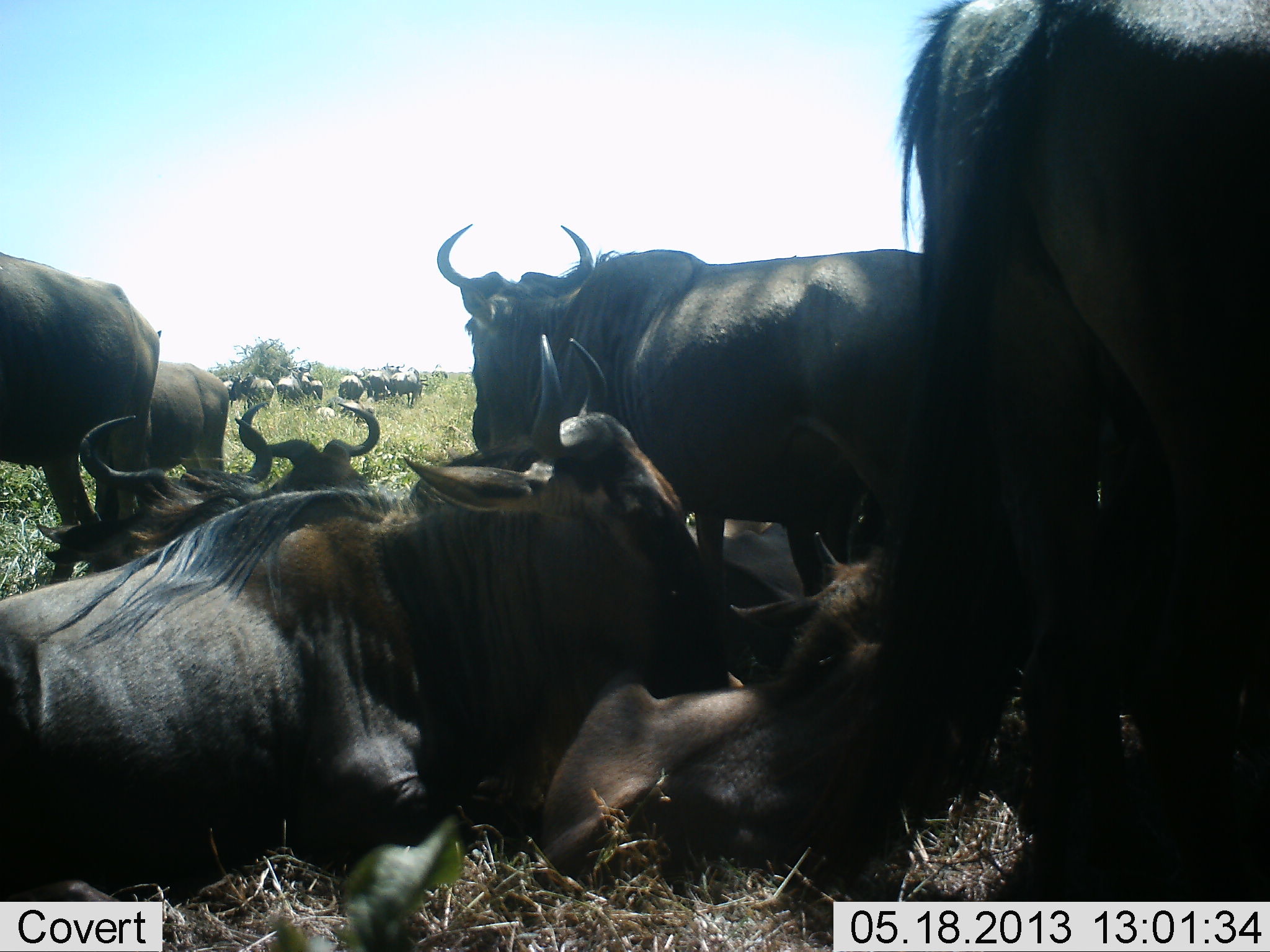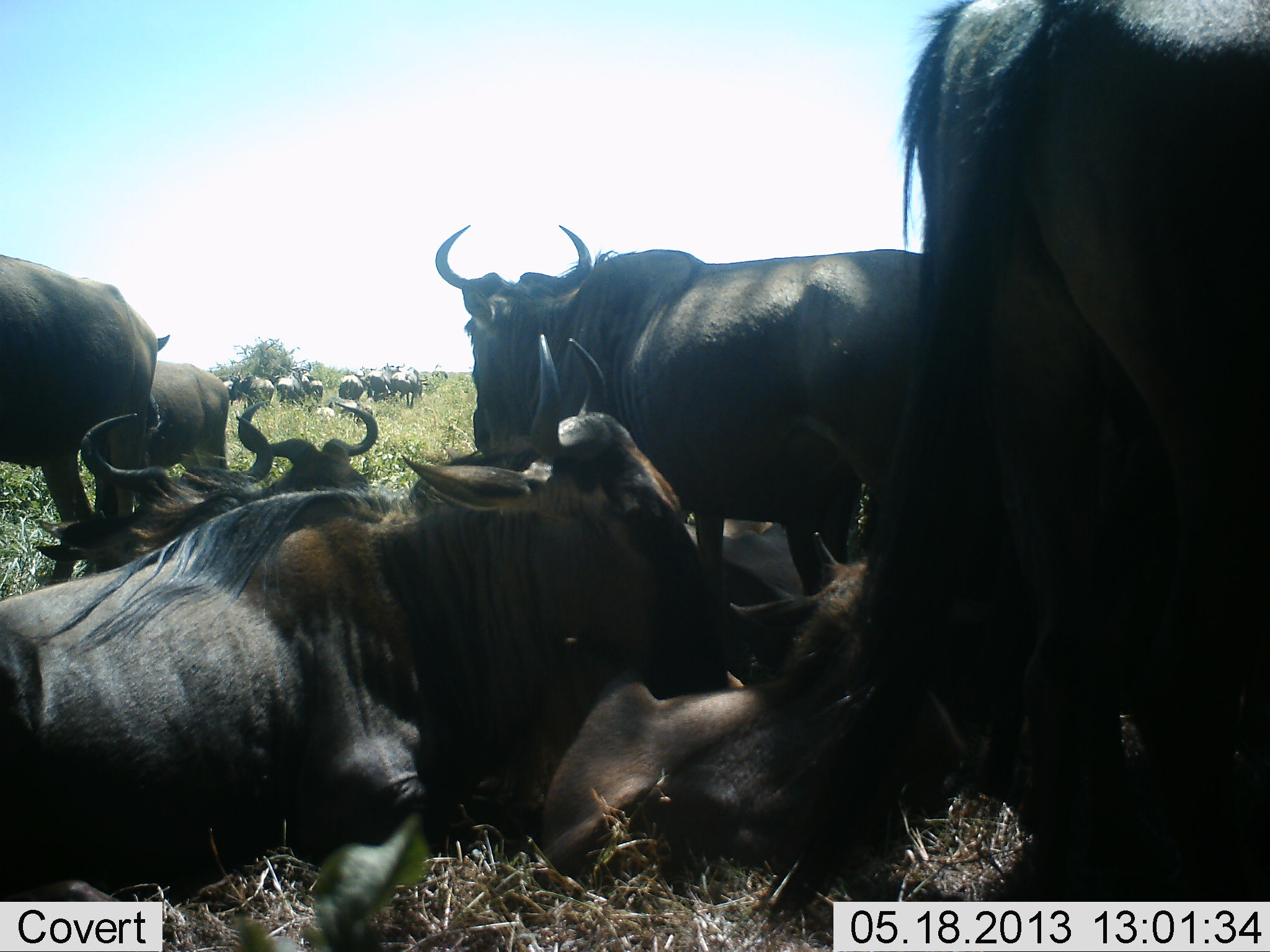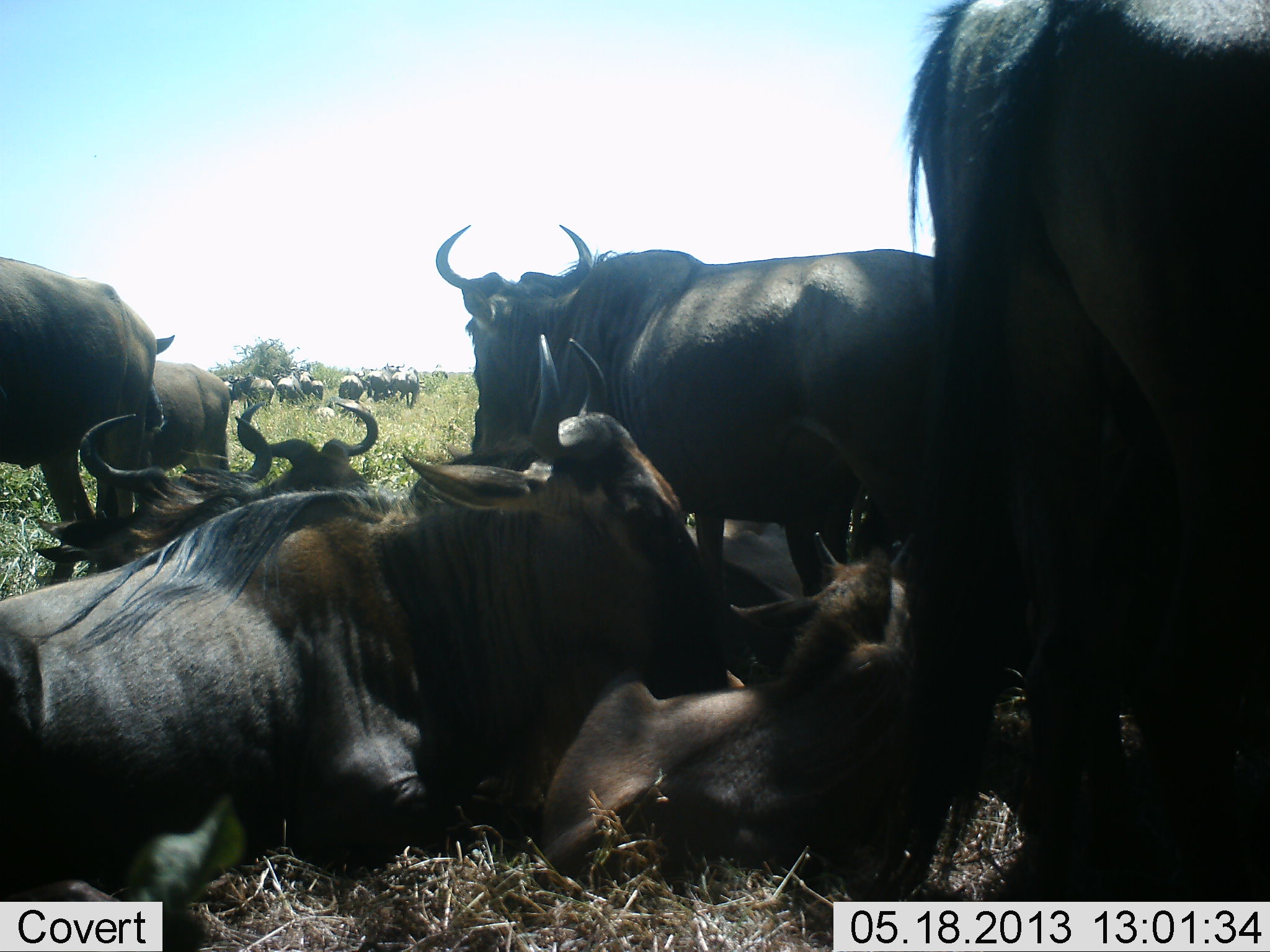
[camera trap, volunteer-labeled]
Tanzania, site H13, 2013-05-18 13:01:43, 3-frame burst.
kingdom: Animalia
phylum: Chordata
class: Mammalia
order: Artiodactyla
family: Bovidae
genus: Connochaetes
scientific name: Connochaetes taurinus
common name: blue wildebeest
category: wildebeest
Wildebeest (blue wildebeest) (Connochaetes taurinus), count 11-50. Behavior (volunteer vote fractions): standing 70%, resting 90%, moving 0%, interacting 0%. Young present (vote fraction): 10%. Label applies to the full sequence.